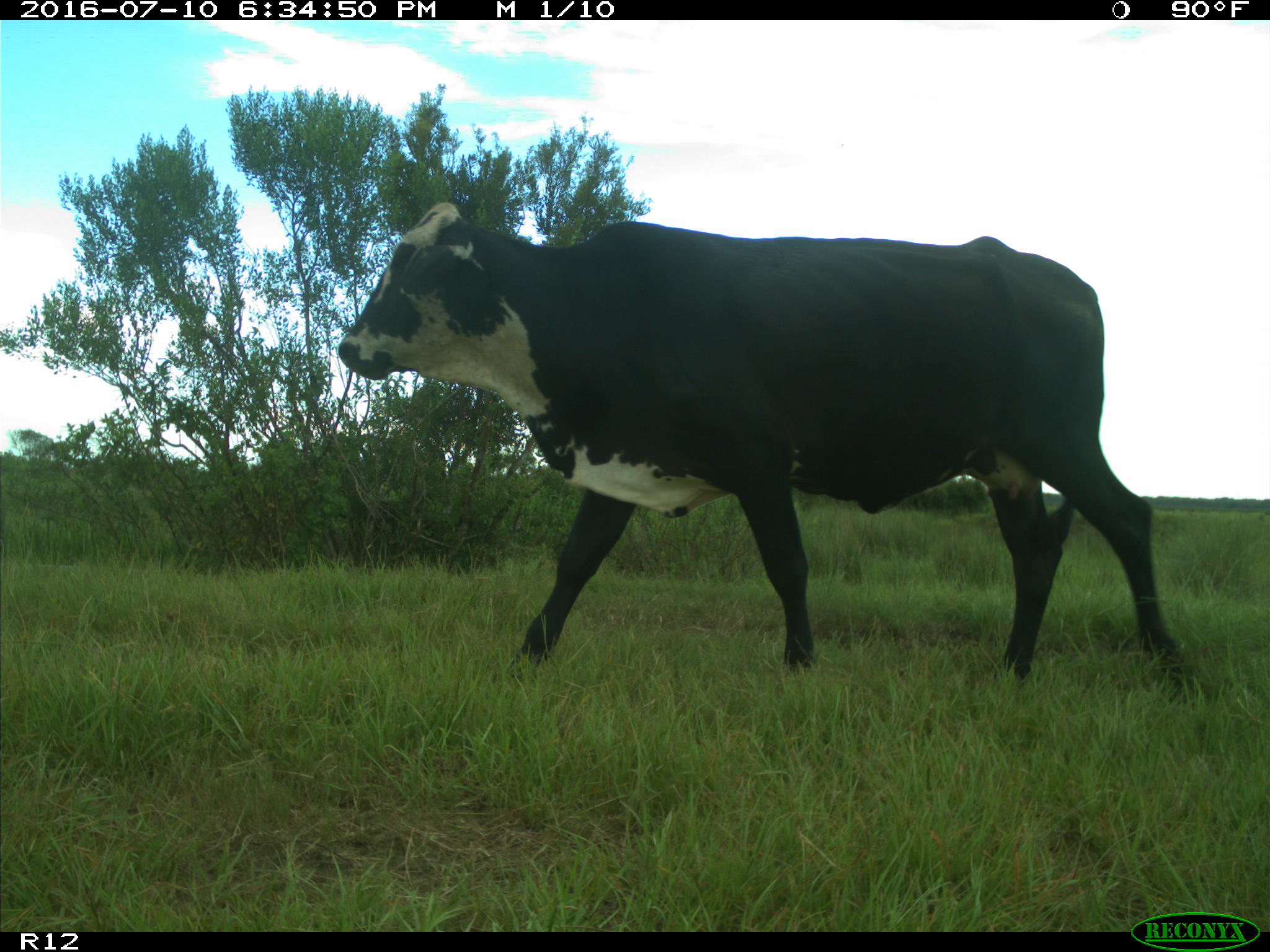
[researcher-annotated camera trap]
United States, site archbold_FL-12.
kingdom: Animalia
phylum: Chordata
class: Mammalia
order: Artiodactyla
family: Bovidae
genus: Bos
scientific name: Bos taurus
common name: domestic cow